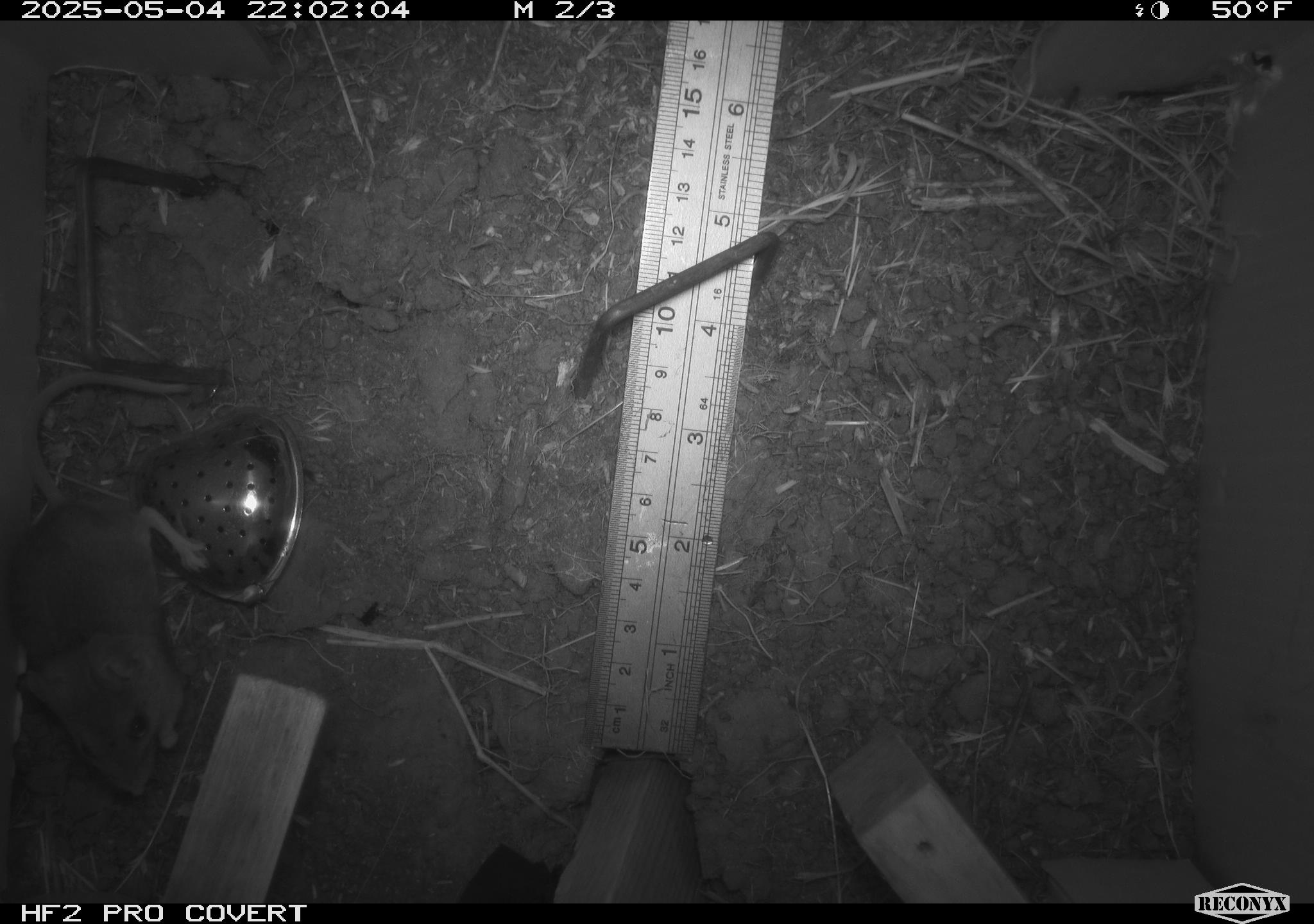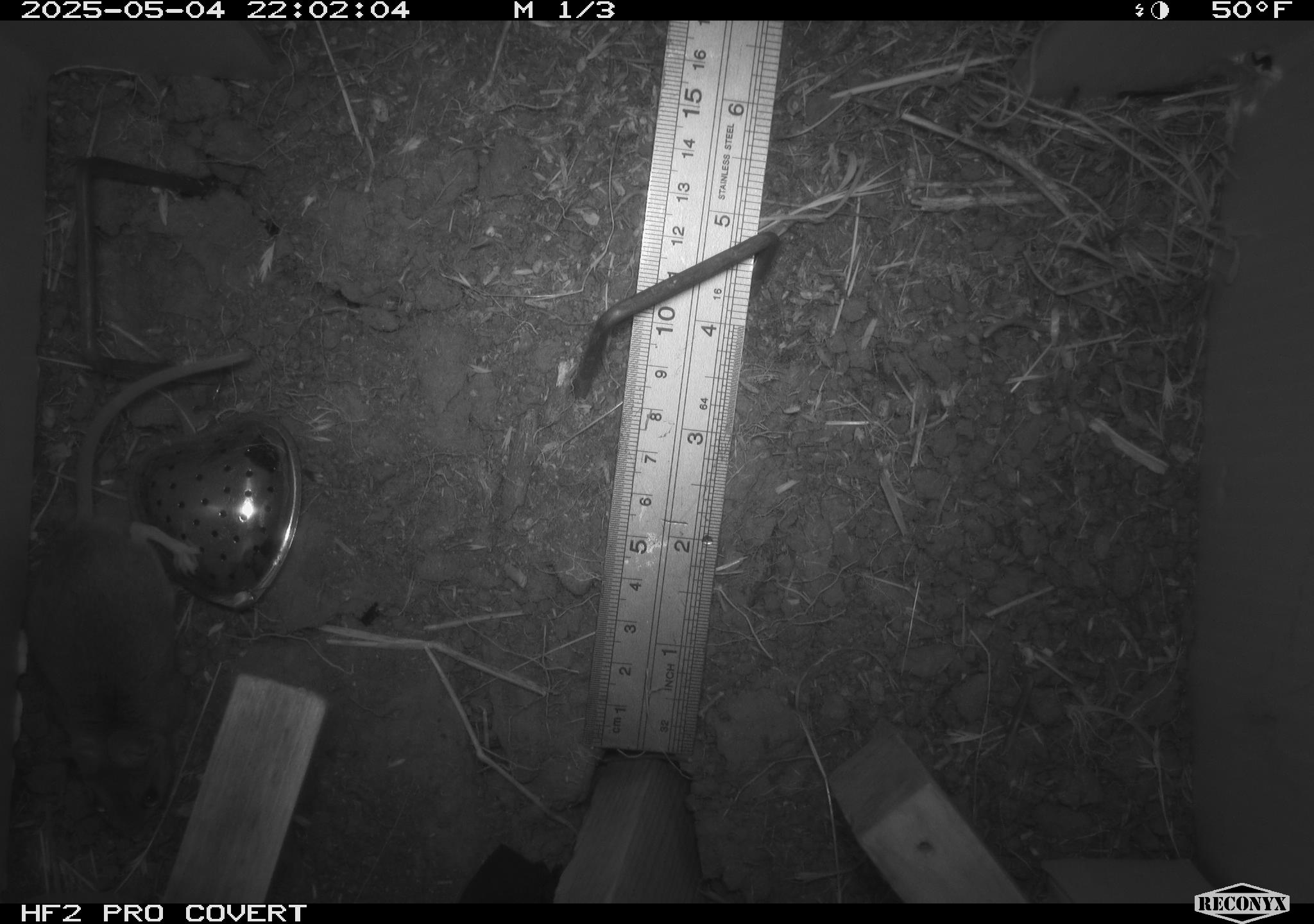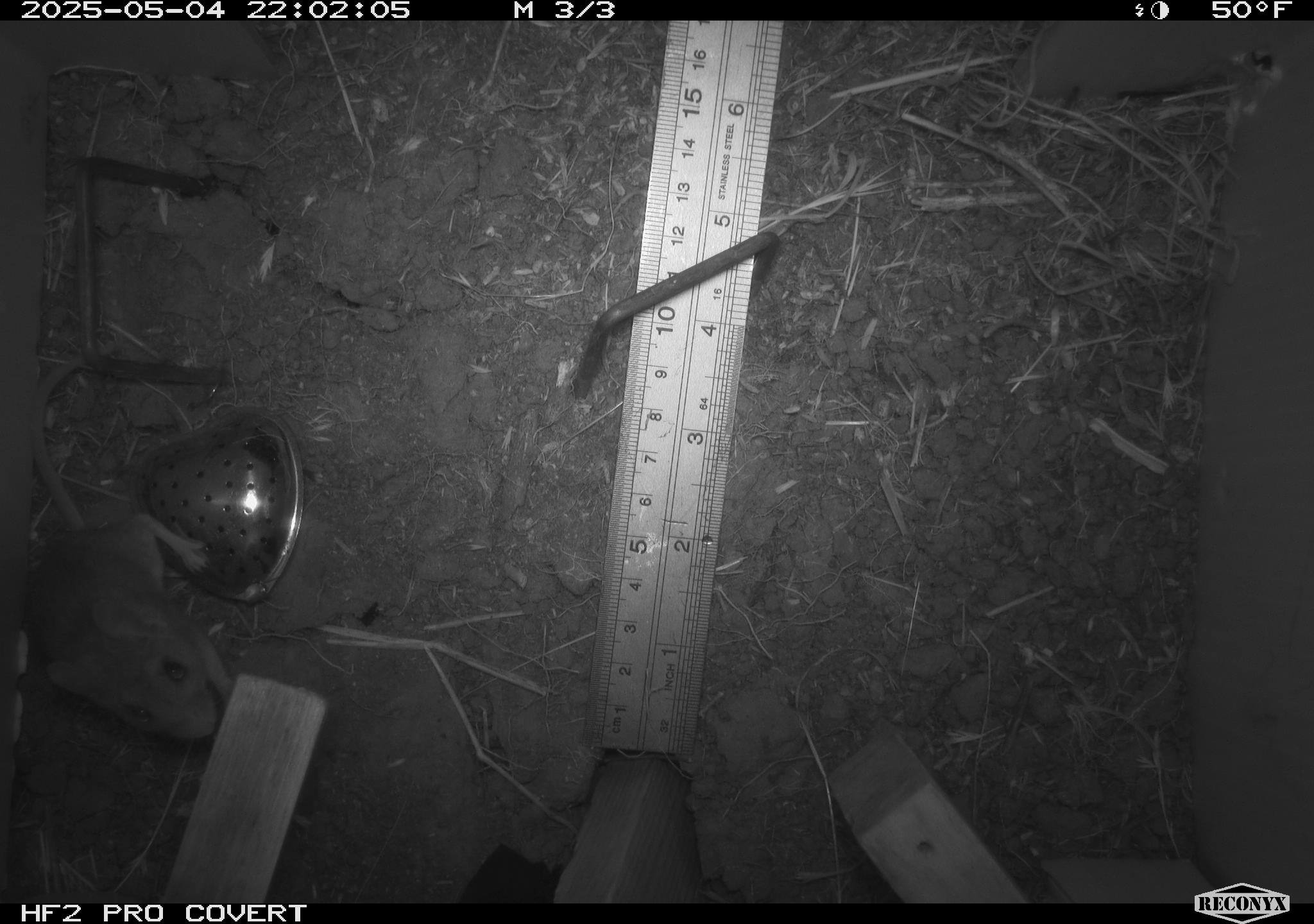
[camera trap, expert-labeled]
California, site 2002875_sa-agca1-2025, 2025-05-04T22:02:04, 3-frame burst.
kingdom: Animalia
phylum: Chordata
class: Mammalia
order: Rodentia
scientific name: Rodentia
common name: mouse species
Mouse species (Rodentia).